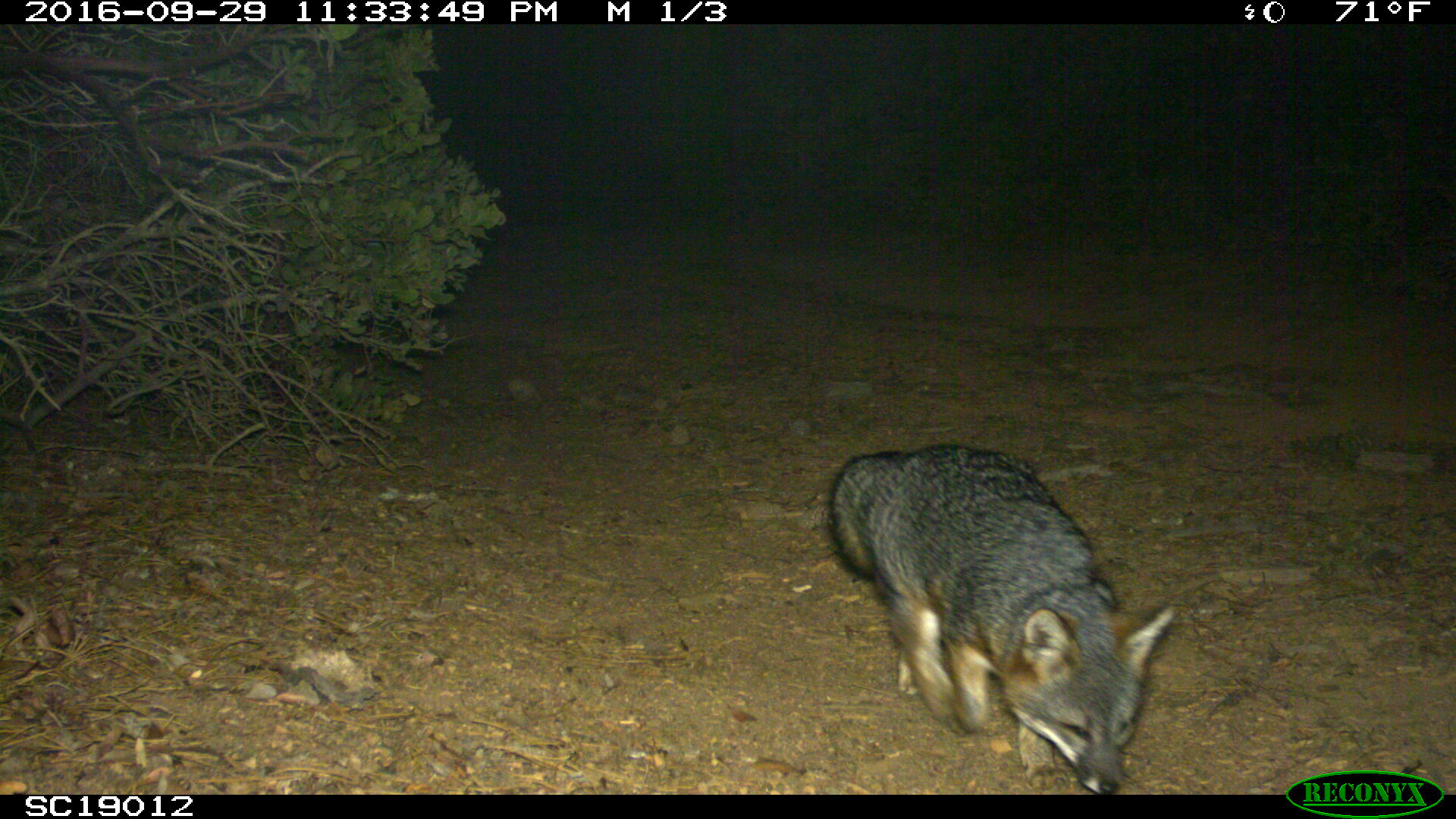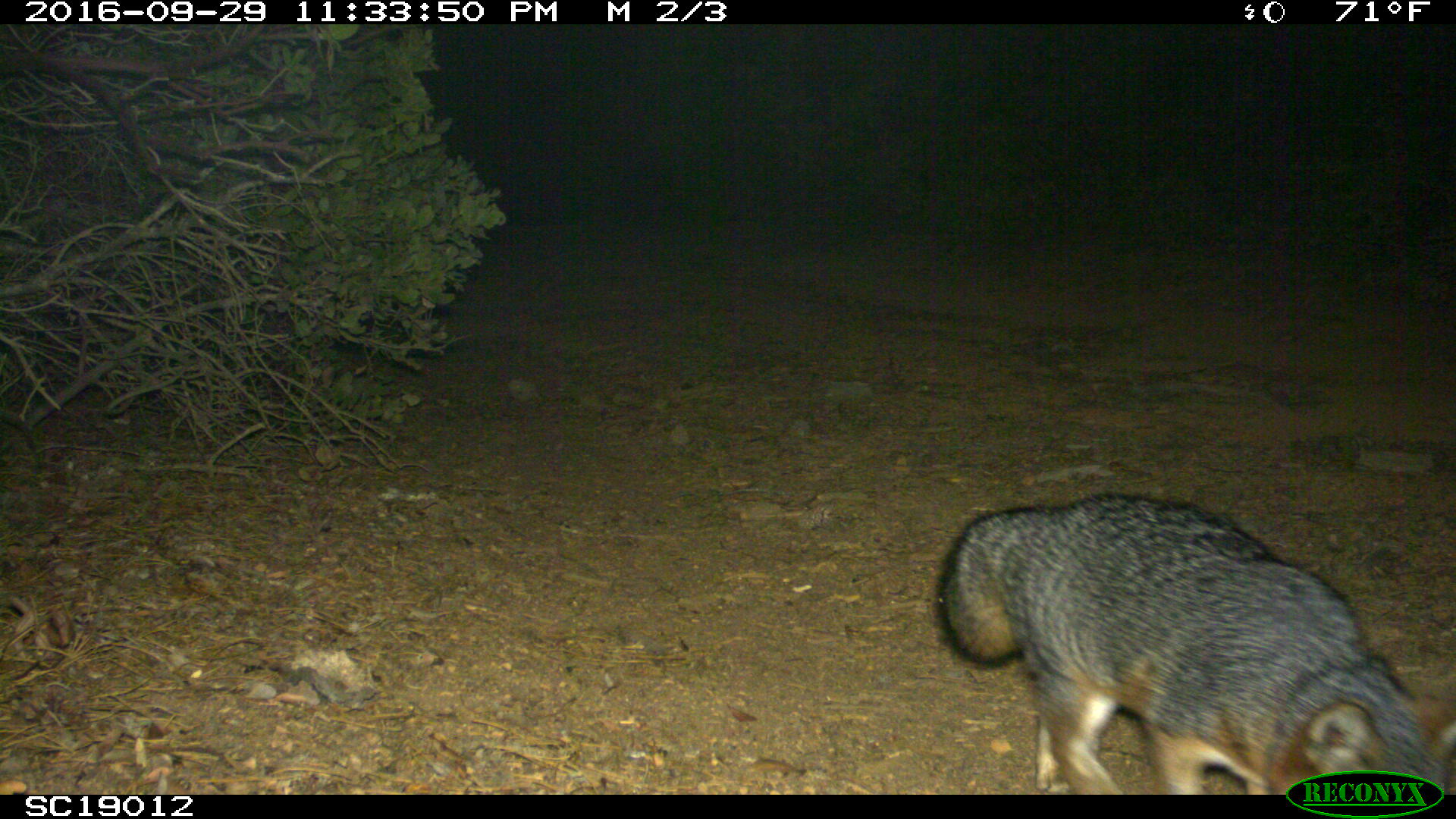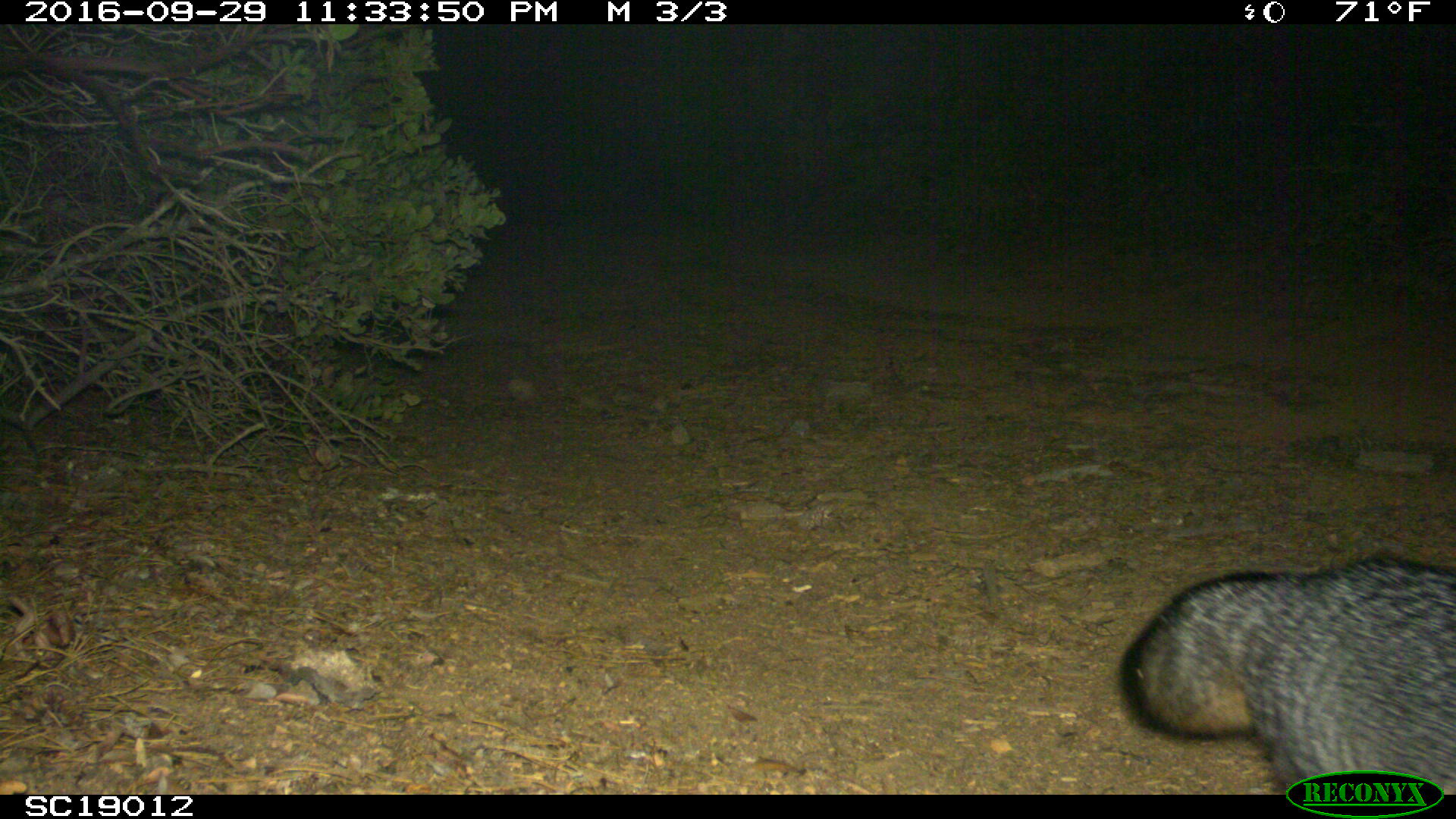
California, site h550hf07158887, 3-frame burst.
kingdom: Animalia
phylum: Chordata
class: Mammalia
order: Carnivora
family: Canidae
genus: Urocyon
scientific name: Urocyon littoralis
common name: island fox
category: fox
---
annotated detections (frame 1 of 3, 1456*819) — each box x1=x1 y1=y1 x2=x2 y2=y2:
fox: x1=827 y1=443 x2=1175 y2=793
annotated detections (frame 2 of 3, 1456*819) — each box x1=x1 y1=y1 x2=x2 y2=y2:
fox: x1=939 y1=494 x2=1455 y2=794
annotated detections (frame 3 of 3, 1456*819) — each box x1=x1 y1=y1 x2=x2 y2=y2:
fox: x1=1116 y1=554 x2=1455 y2=795